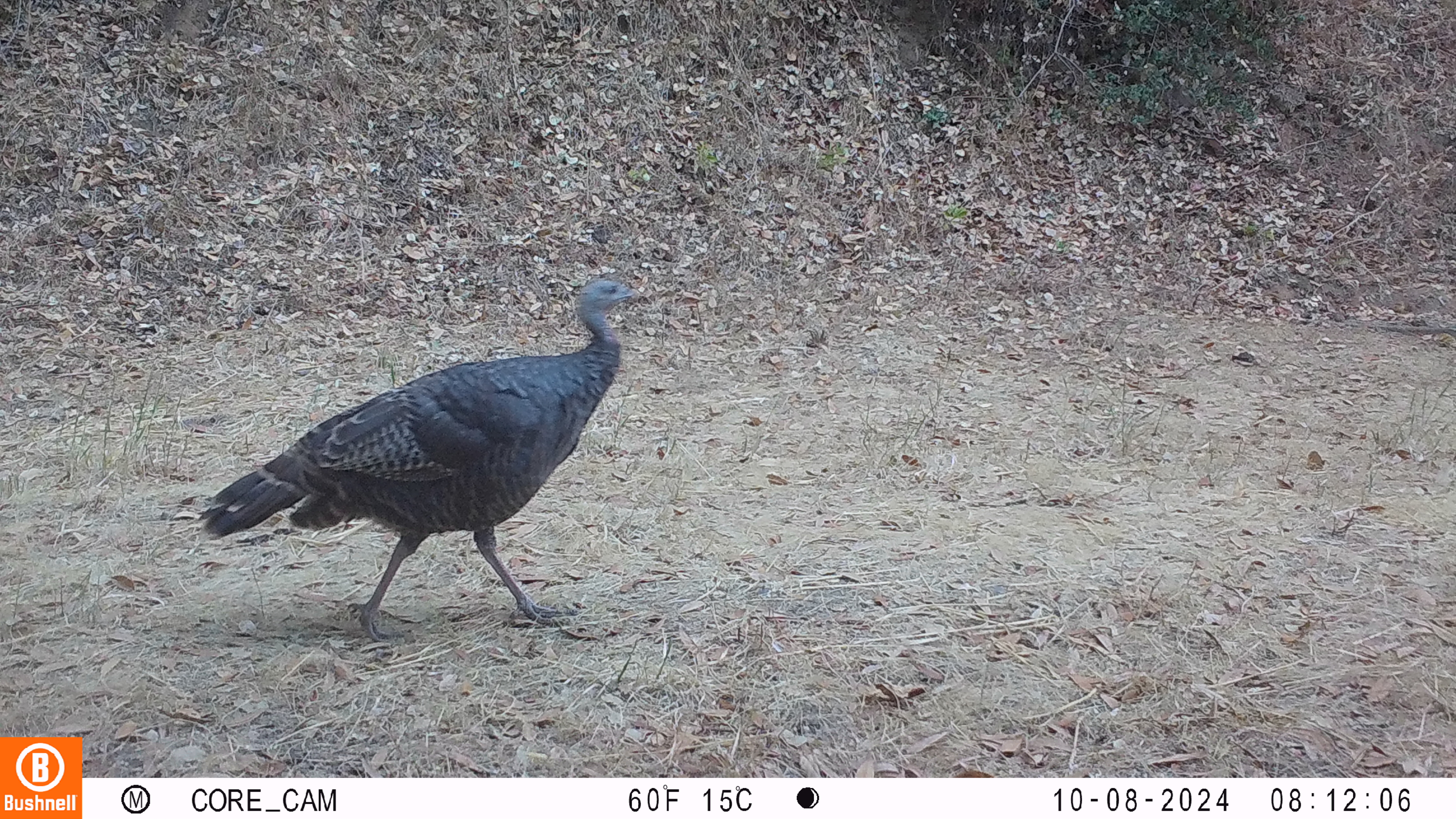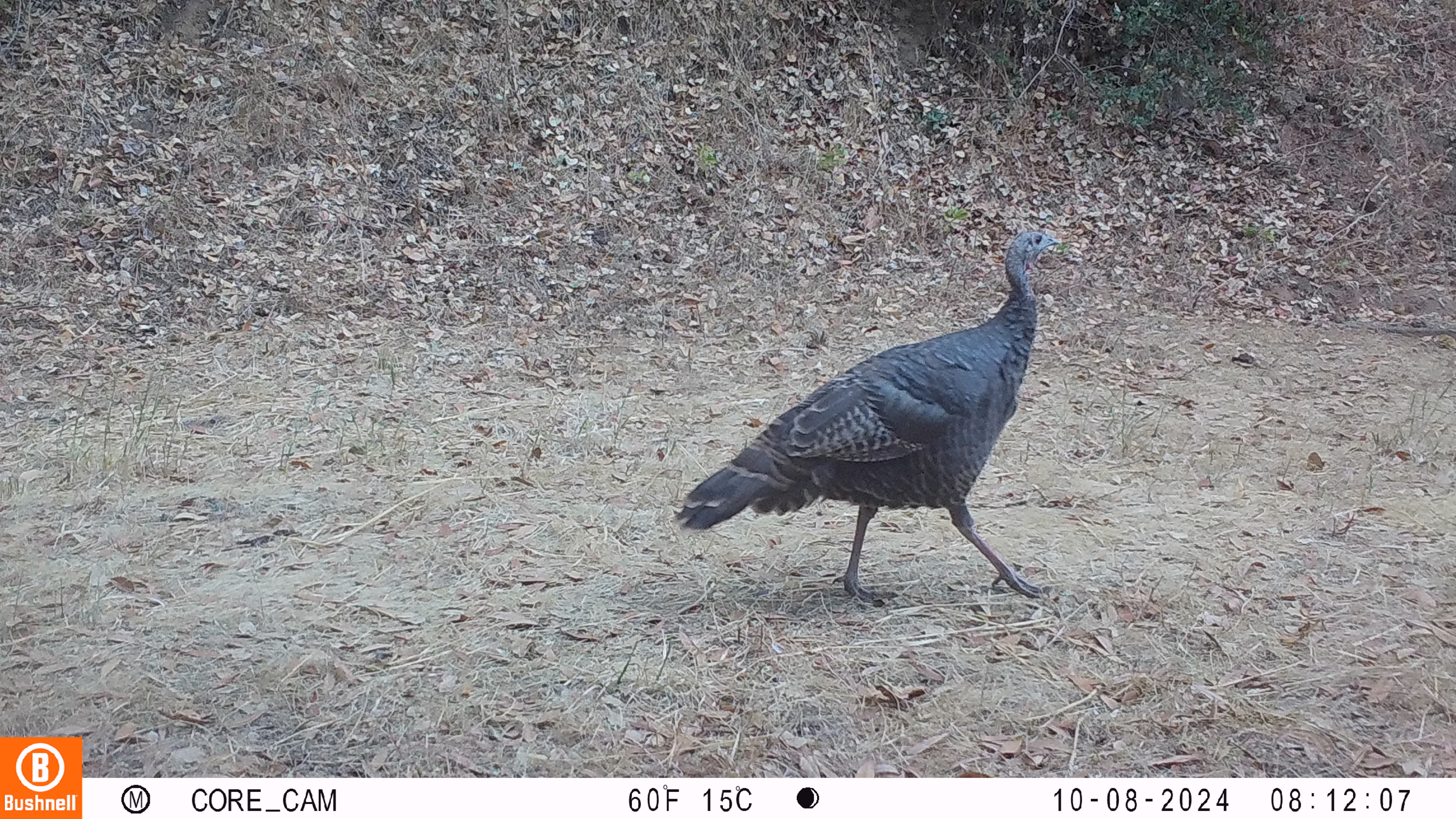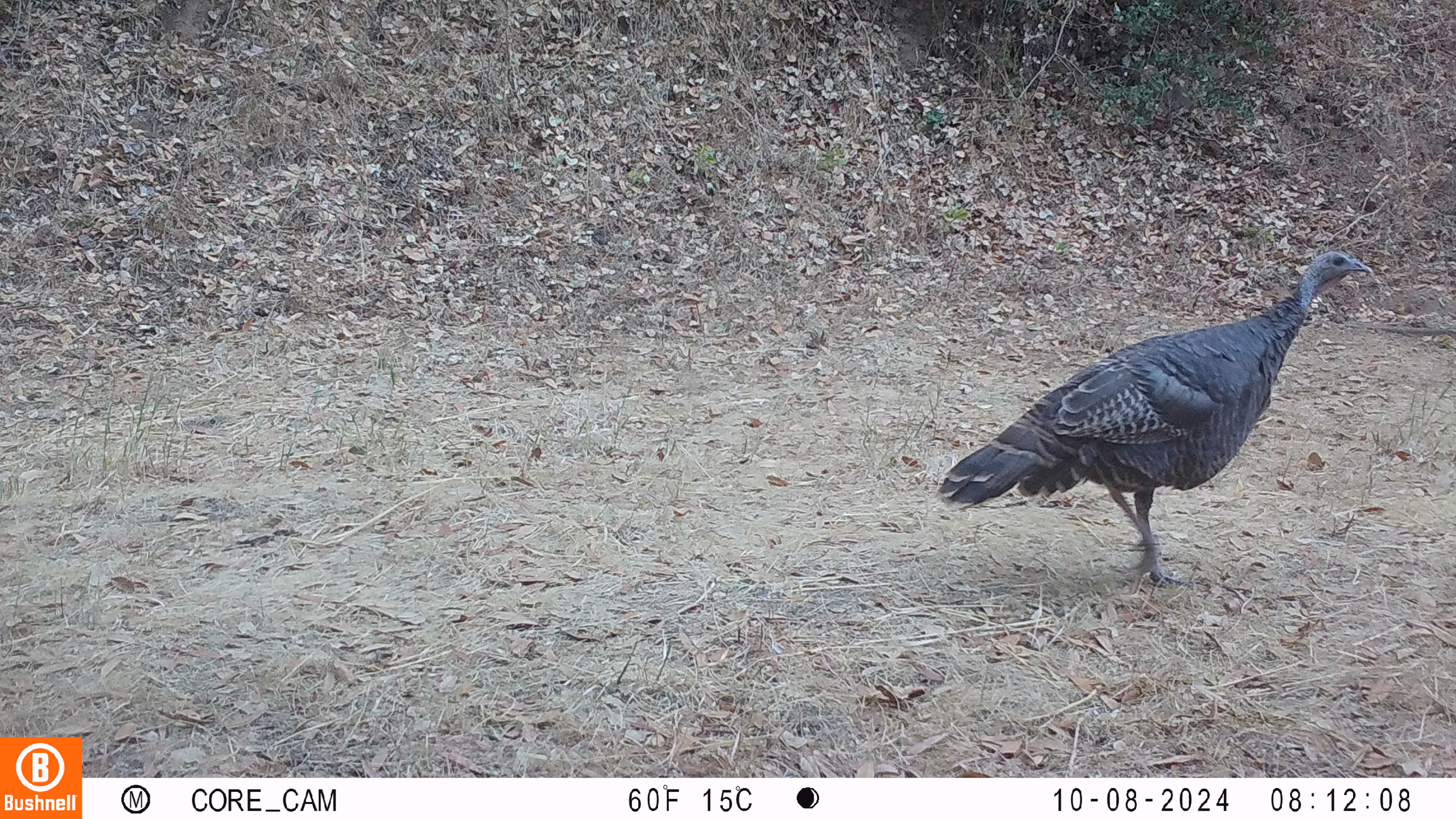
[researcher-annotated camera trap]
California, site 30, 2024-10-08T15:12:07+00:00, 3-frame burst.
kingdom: Animalia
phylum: Chordata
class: Aves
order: Galliformes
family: Phasianidae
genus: Meleagris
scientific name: Meleagris gallopavo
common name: turkey